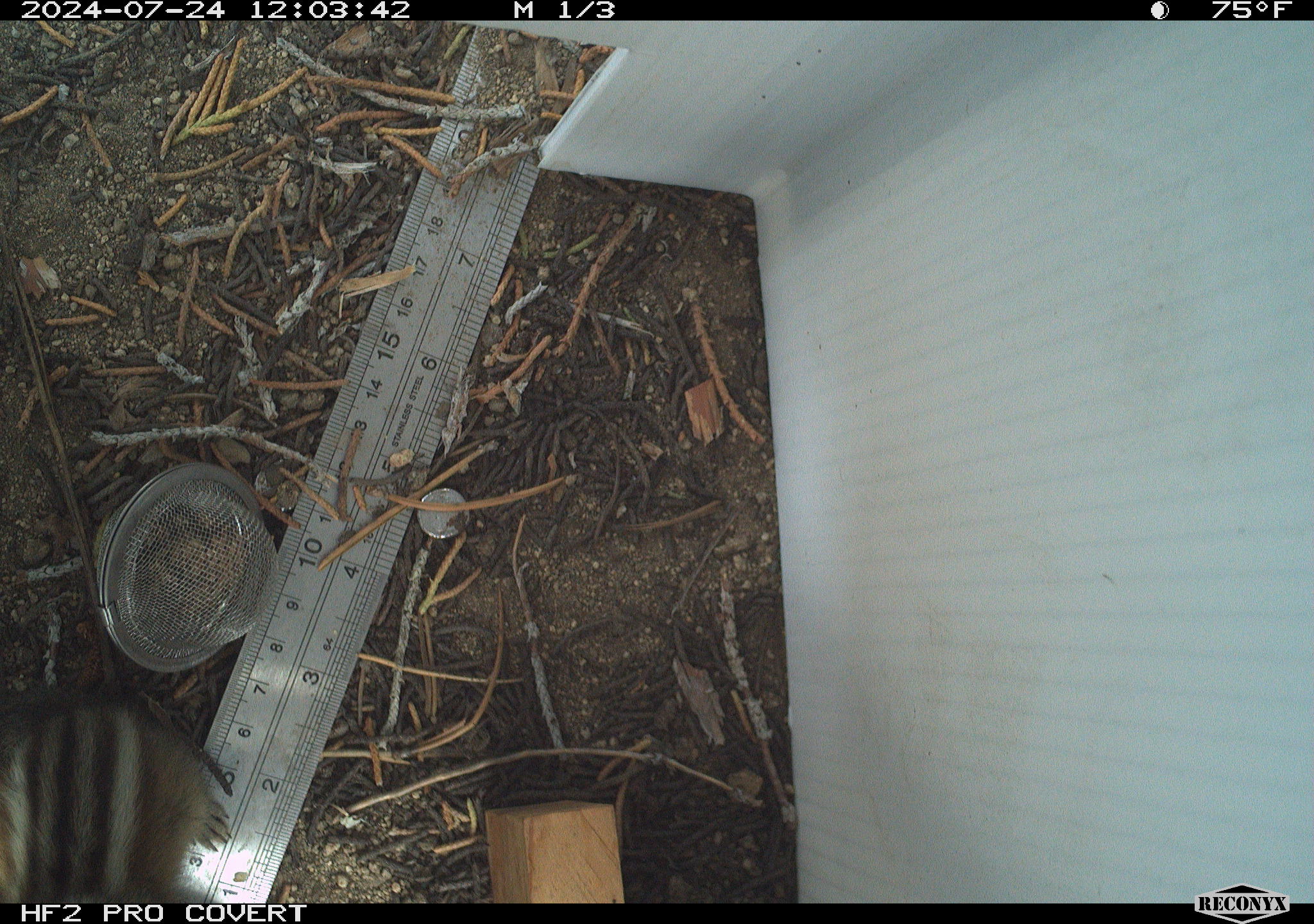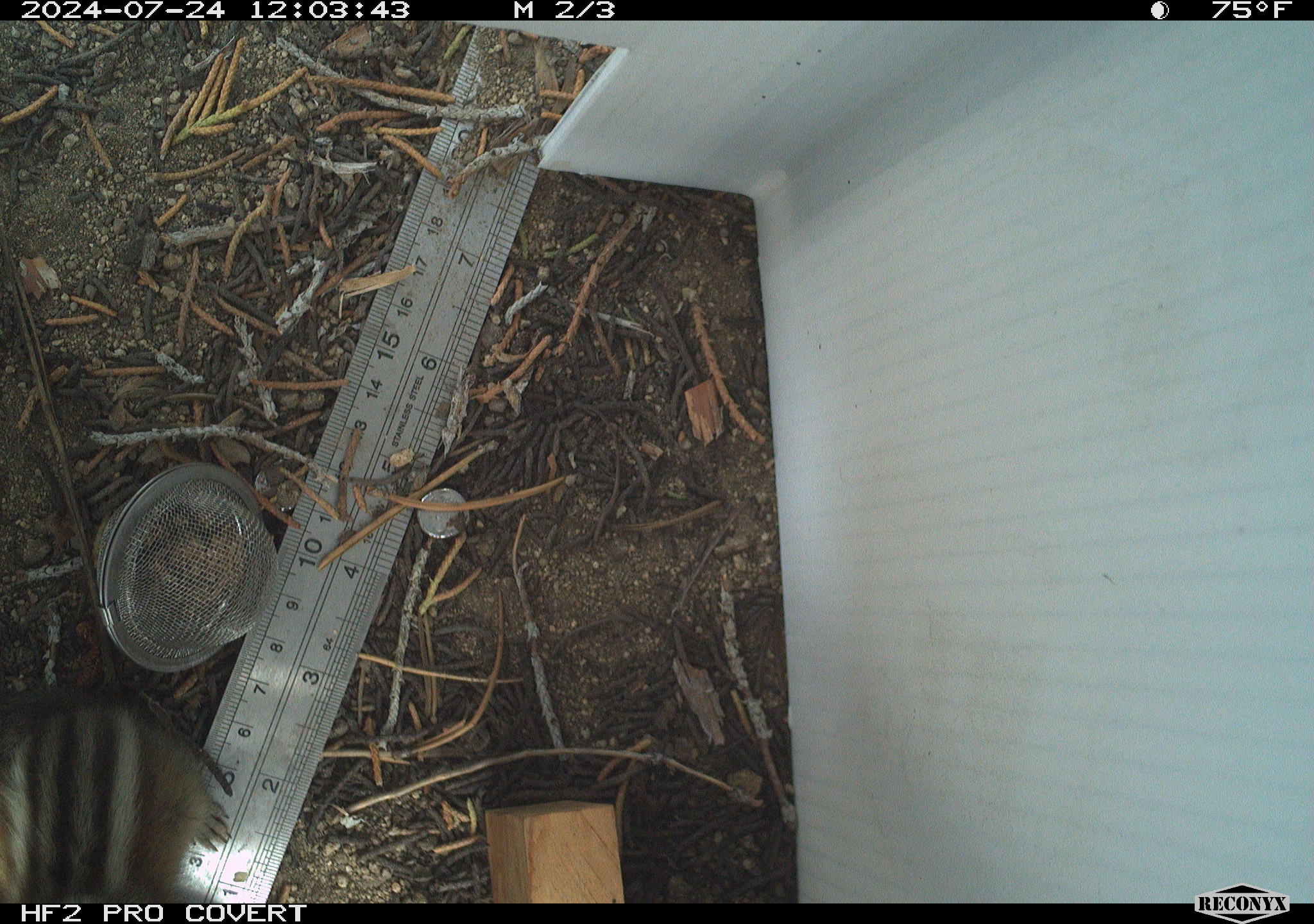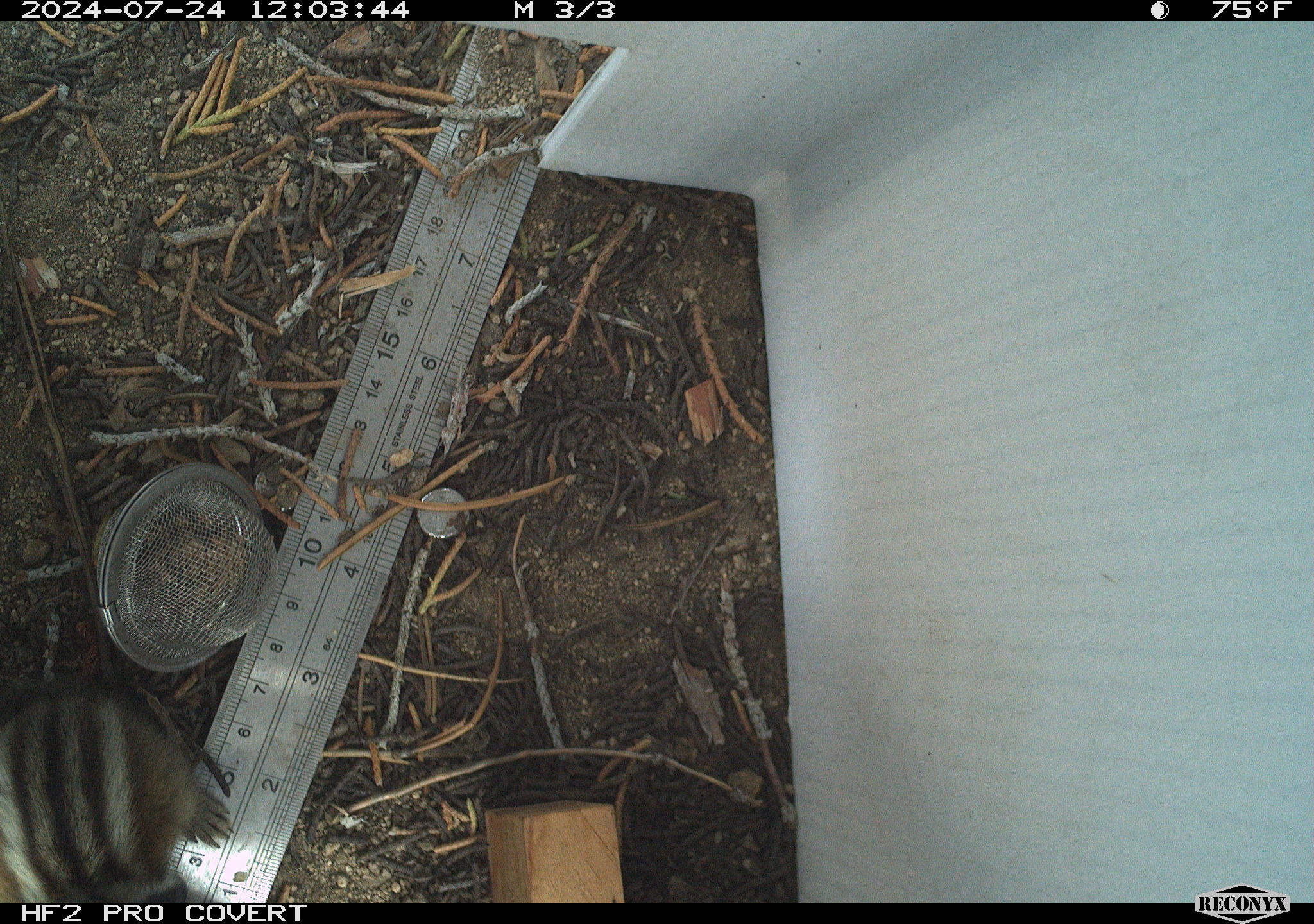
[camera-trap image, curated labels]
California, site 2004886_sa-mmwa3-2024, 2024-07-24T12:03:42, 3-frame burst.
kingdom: Animalia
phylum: Chordata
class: Mammalia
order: Rodentia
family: Sciuridae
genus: Neotamias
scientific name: Neotamias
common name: western chipmunks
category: neotamias species